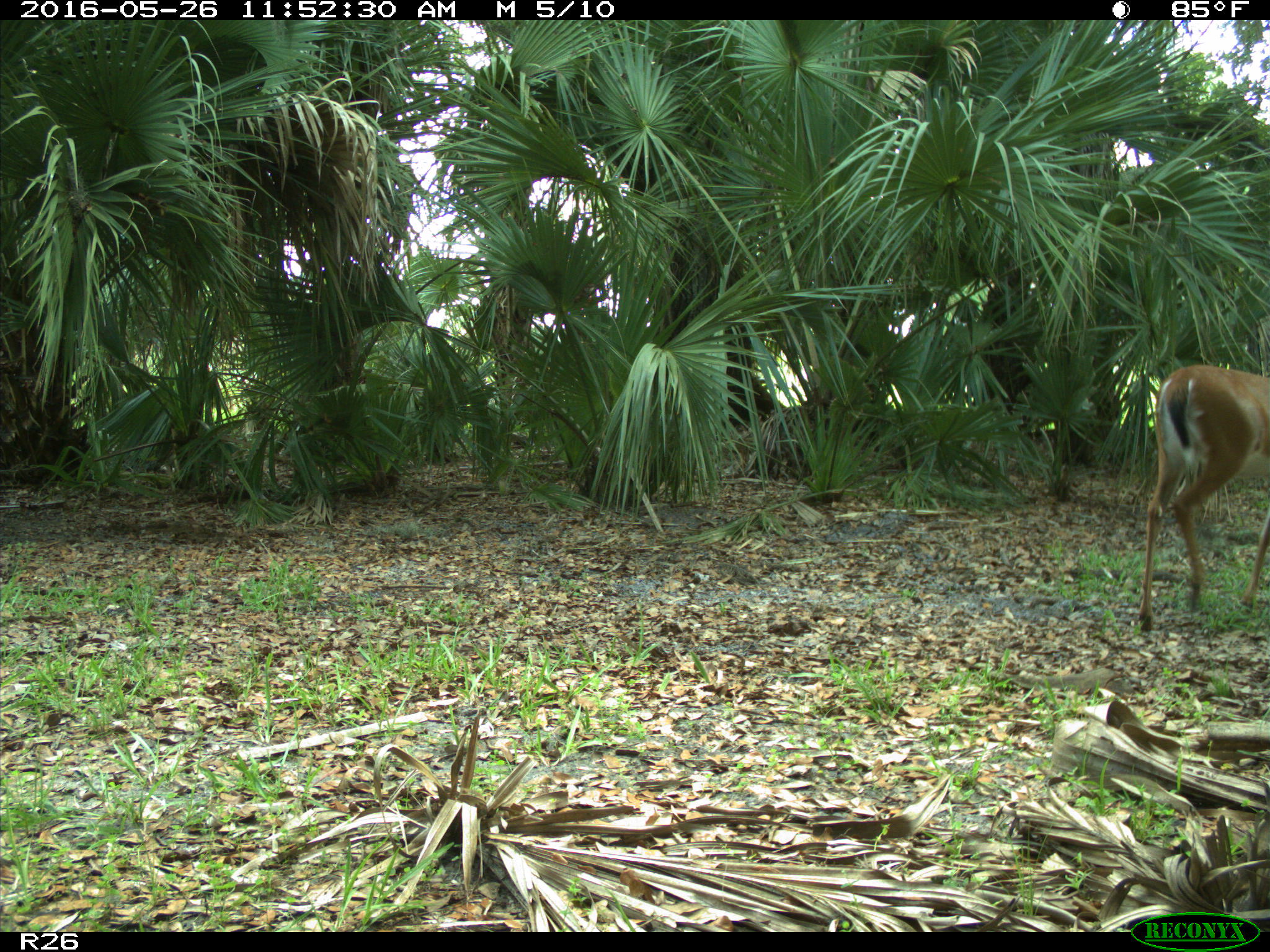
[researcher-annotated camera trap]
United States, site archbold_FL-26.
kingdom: Animalia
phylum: Chordata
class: Mammalia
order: Artiodactyla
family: Cervidae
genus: Odocoileus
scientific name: Odocoileus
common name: deer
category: unidentified deer